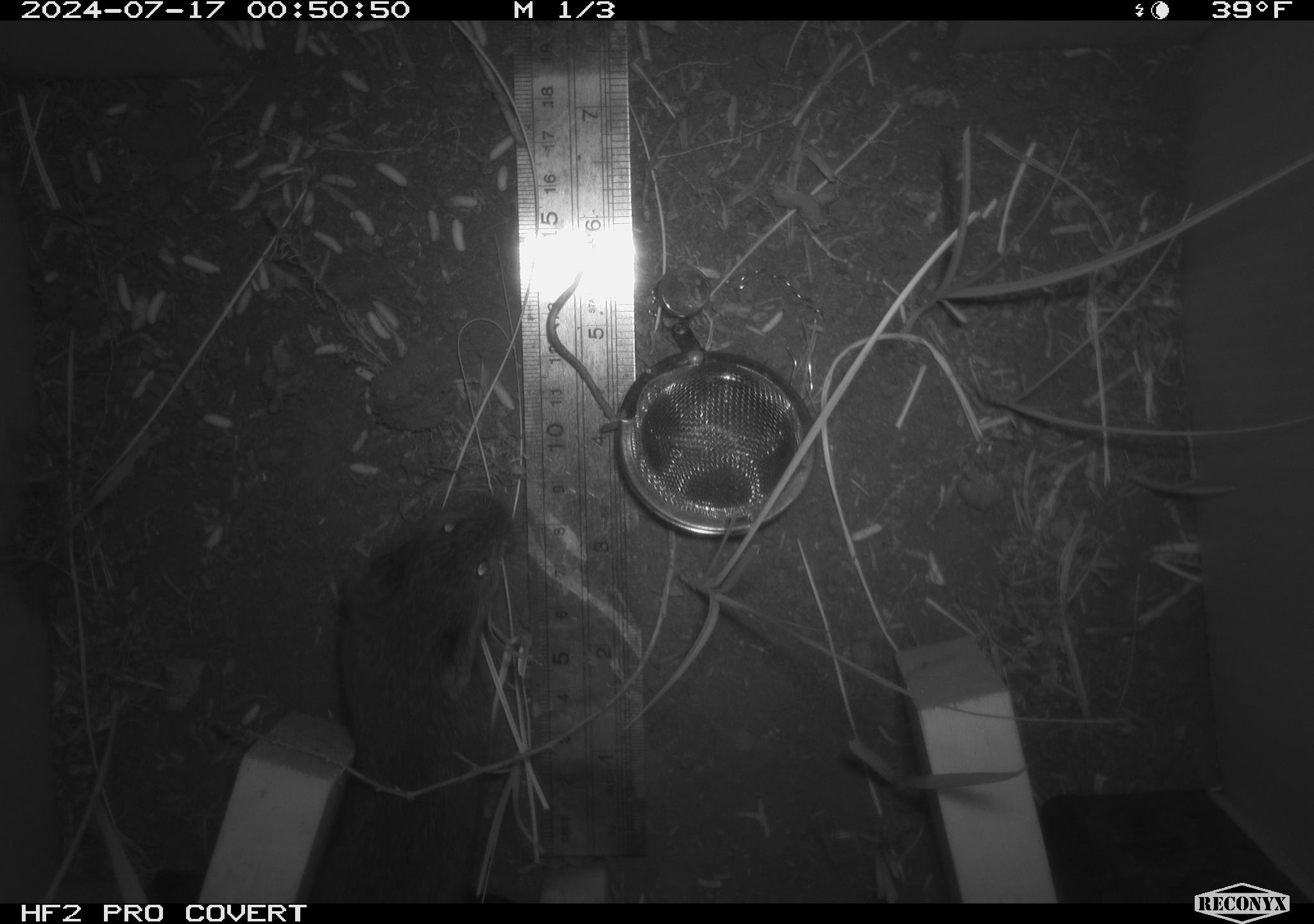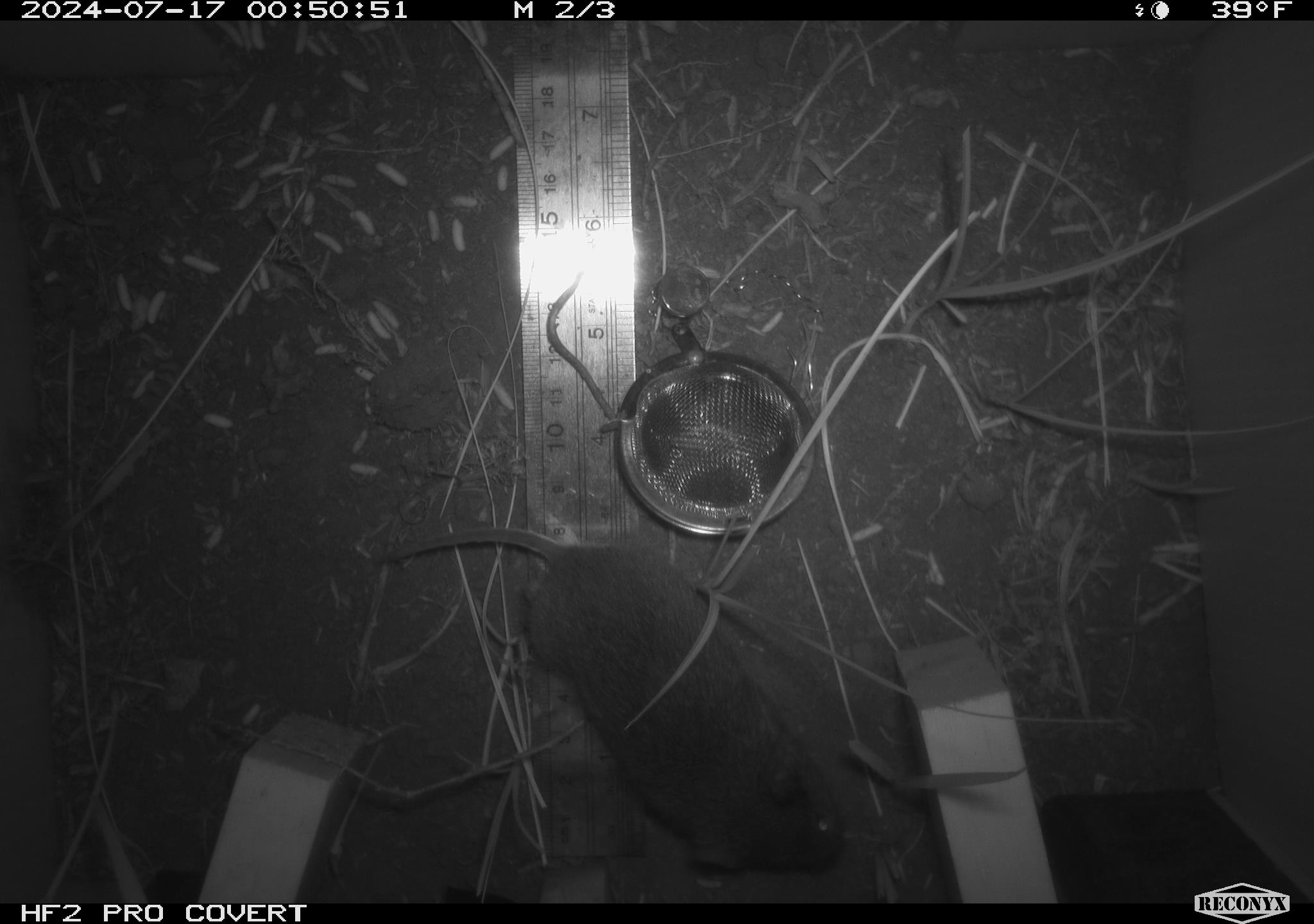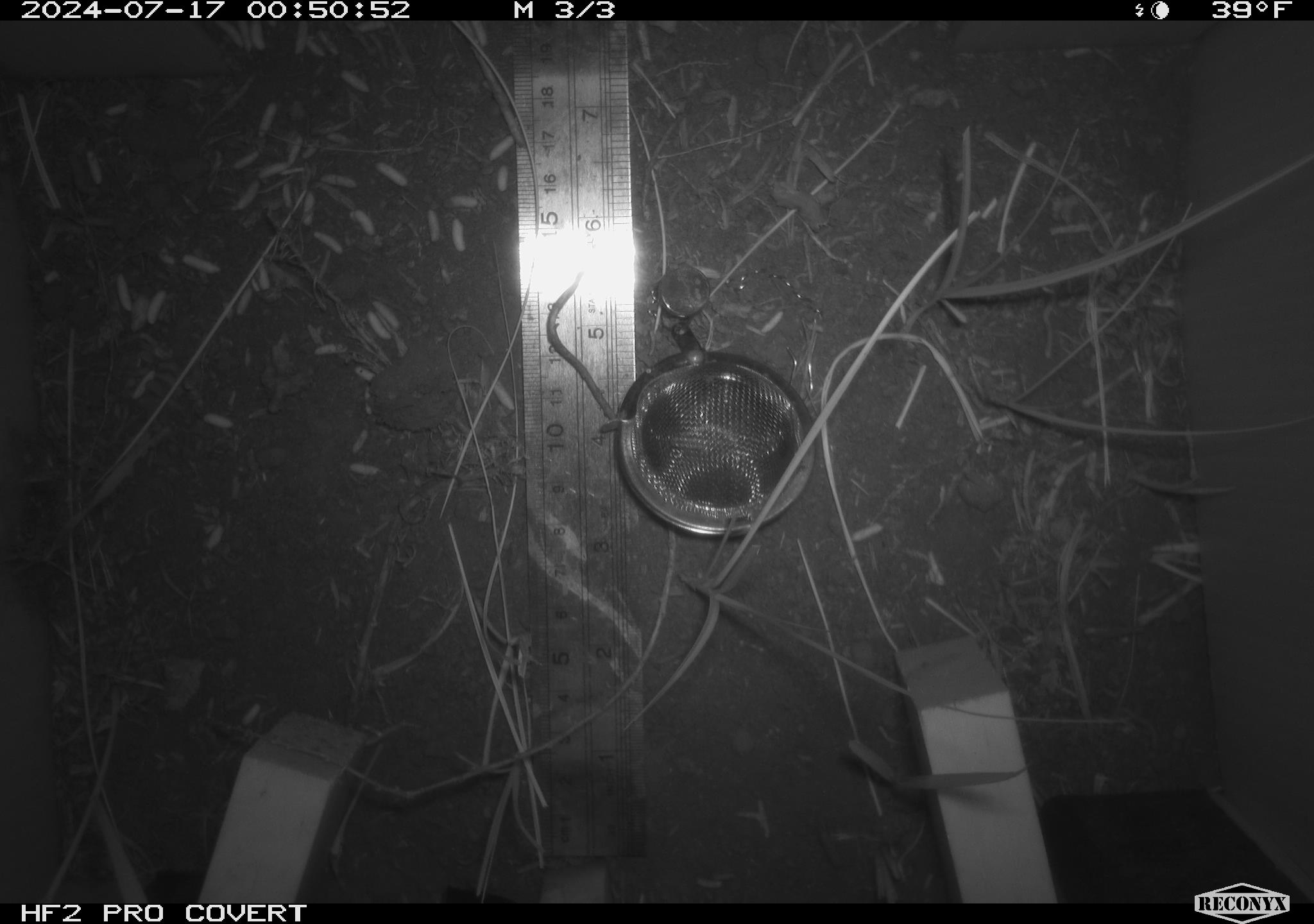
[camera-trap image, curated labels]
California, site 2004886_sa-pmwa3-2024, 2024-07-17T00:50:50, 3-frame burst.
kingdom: Animalia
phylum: Chordata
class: Mammalia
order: Rodentia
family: Cricetidae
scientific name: Arvicolinae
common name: voles, lemmings, and muskrats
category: arvicolinae subfamily